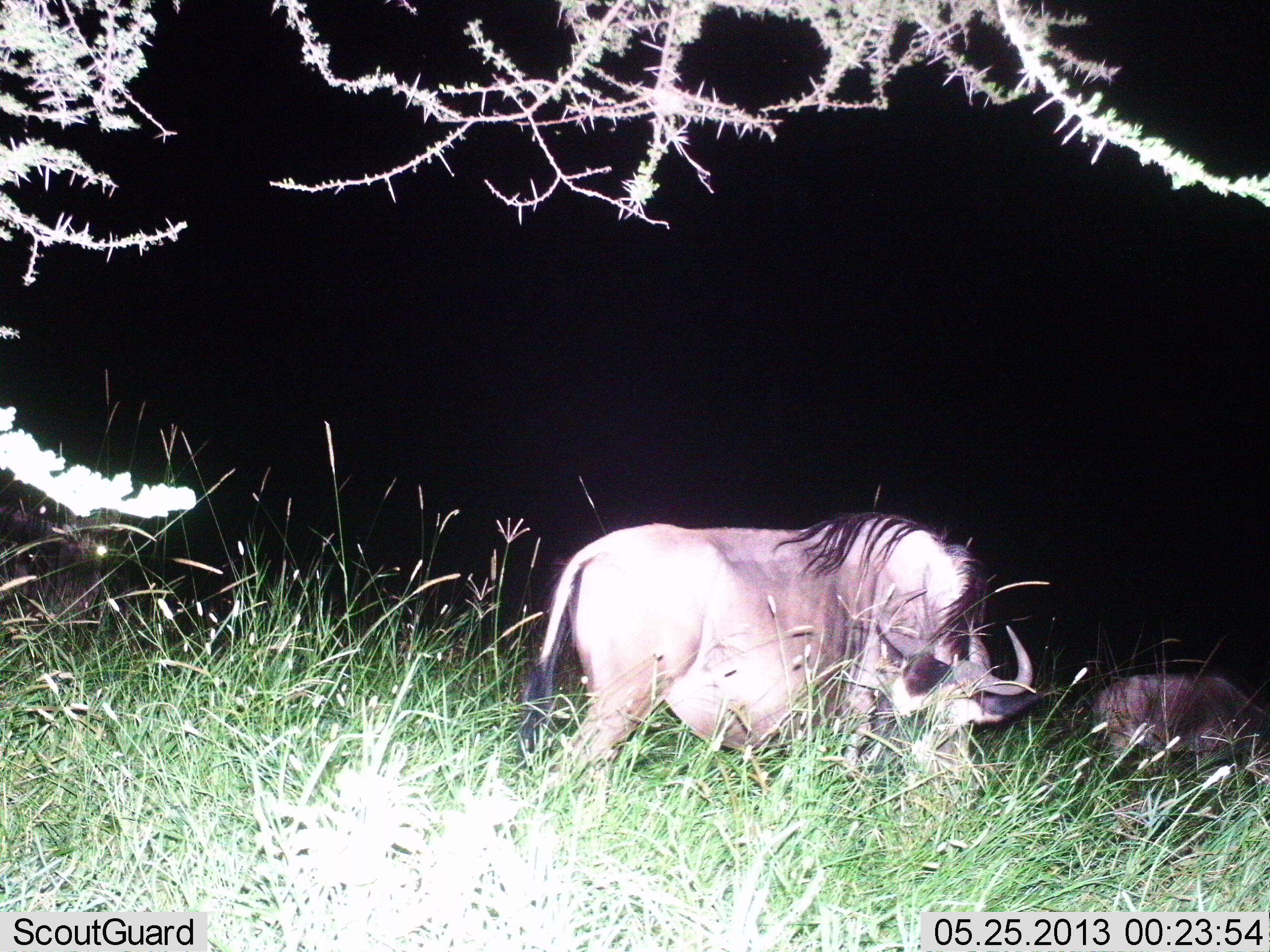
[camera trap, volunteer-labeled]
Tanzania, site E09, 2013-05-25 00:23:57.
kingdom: Animalia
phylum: Chordata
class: Mammalia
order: Artiodactyla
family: Bovidae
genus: Connochaetes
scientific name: Connochaetes taurinus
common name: blue wildebeest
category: wildebeest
Wildebeest (blue wildebeest) (Connochaetes taurinus), count 2. Behavior (volunteer vote fractions): standing 41%, resting 0%, moving 7%, interacting 0%. Young present (vote fraction): 15%. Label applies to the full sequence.